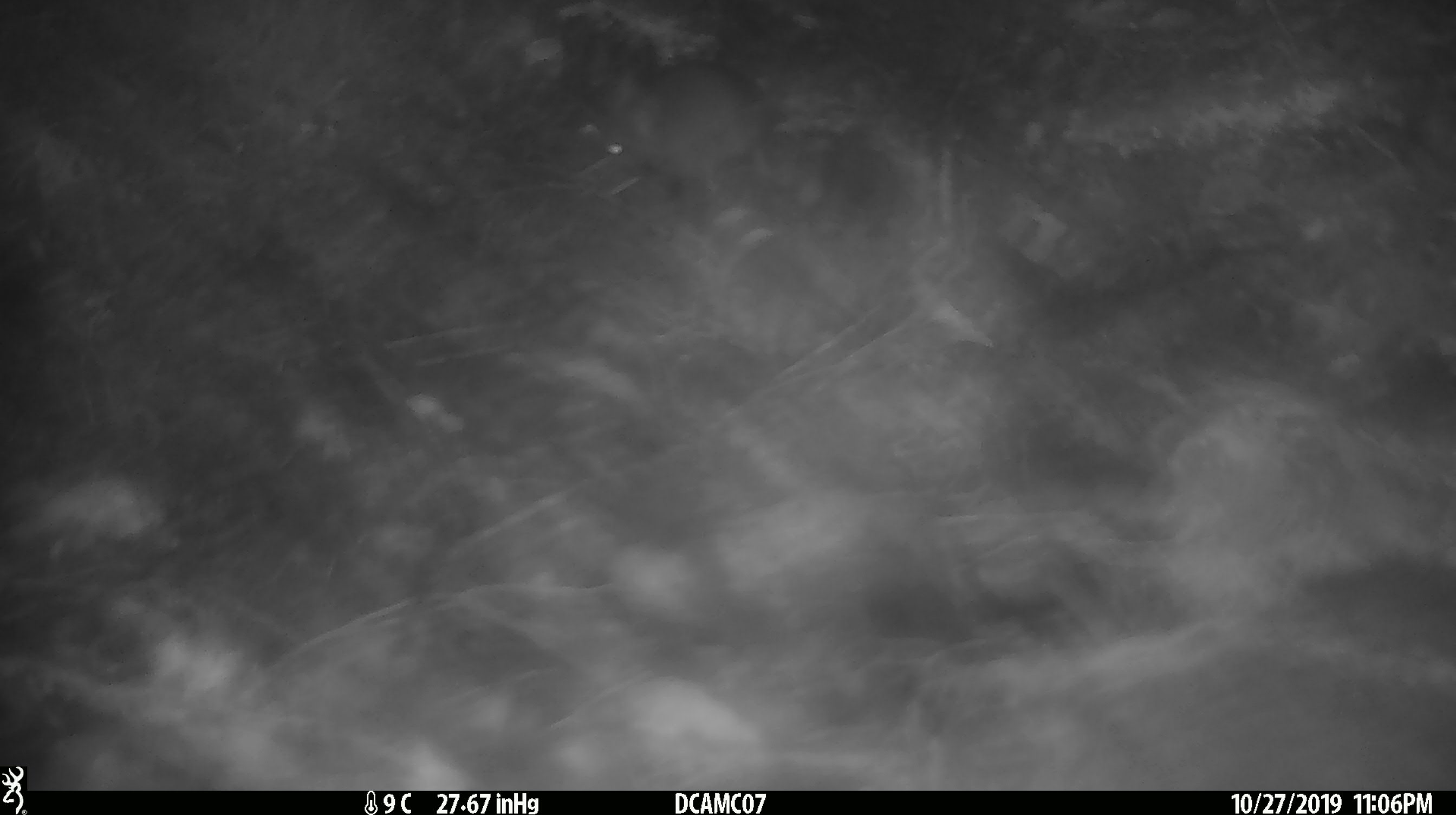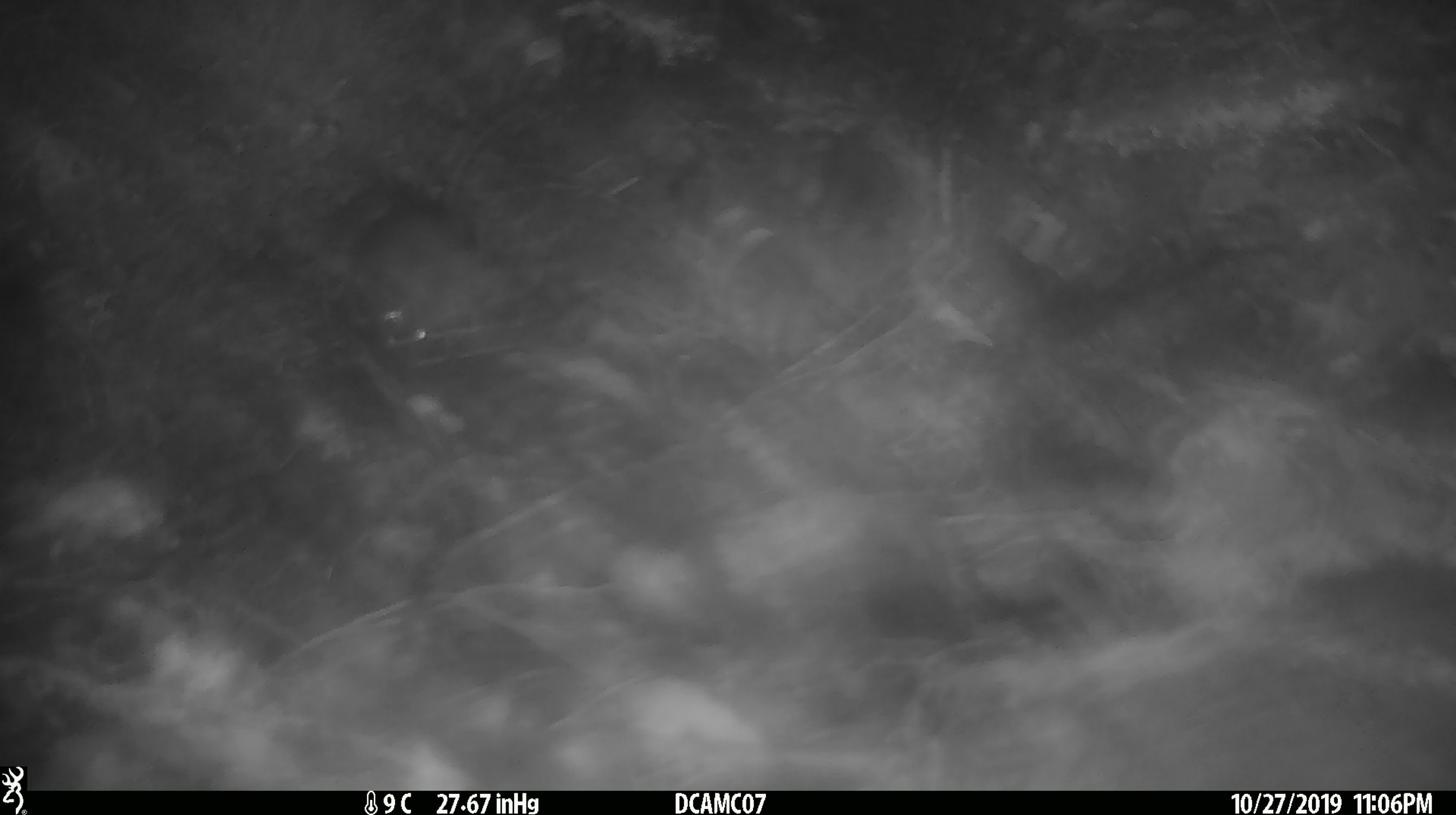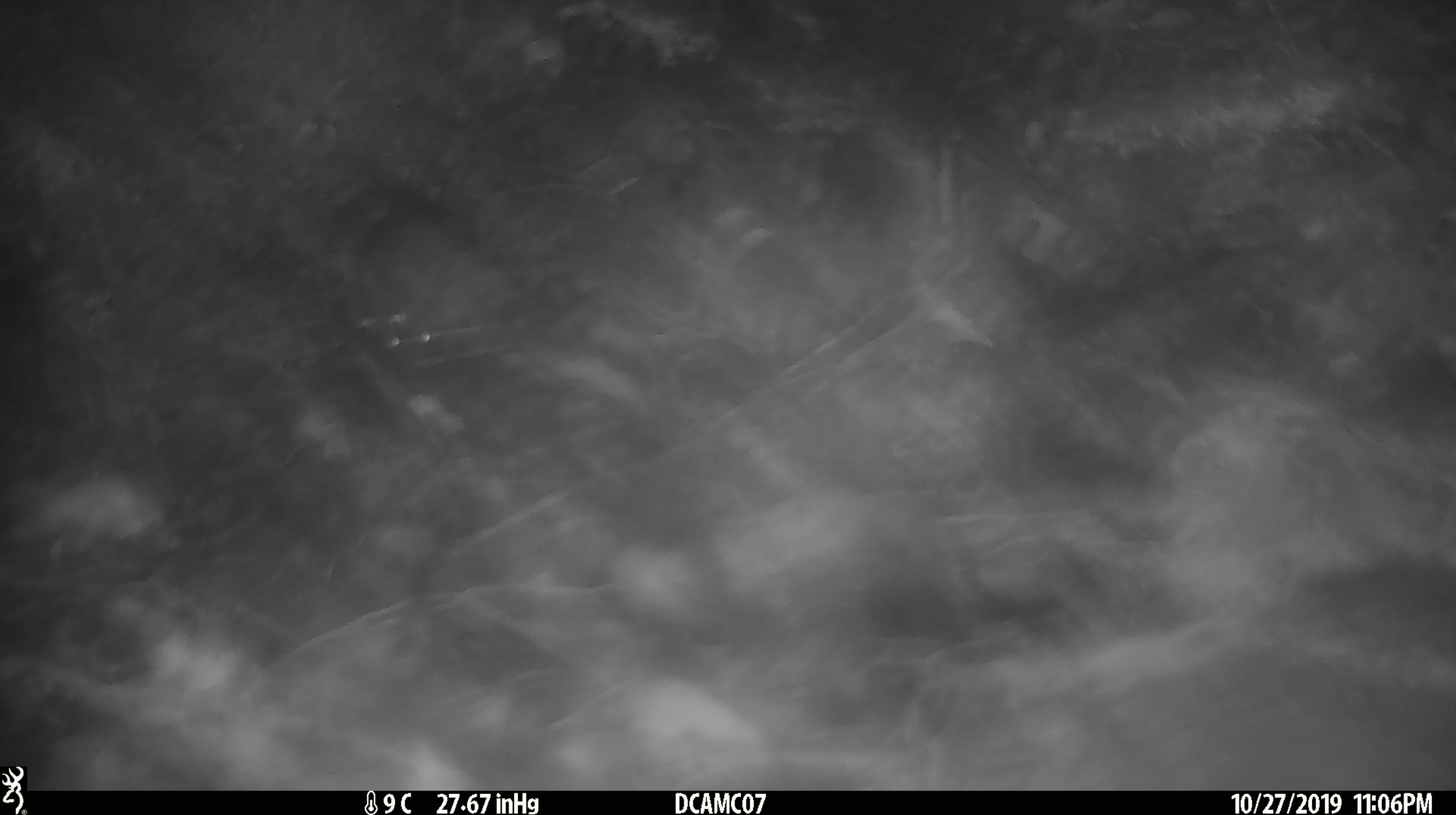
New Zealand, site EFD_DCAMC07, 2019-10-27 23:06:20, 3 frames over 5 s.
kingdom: Animalia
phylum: Chordata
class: Mammalia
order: Rodentia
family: Muridae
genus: Mus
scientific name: Mus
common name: mouse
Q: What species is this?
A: Mouse (Mus).